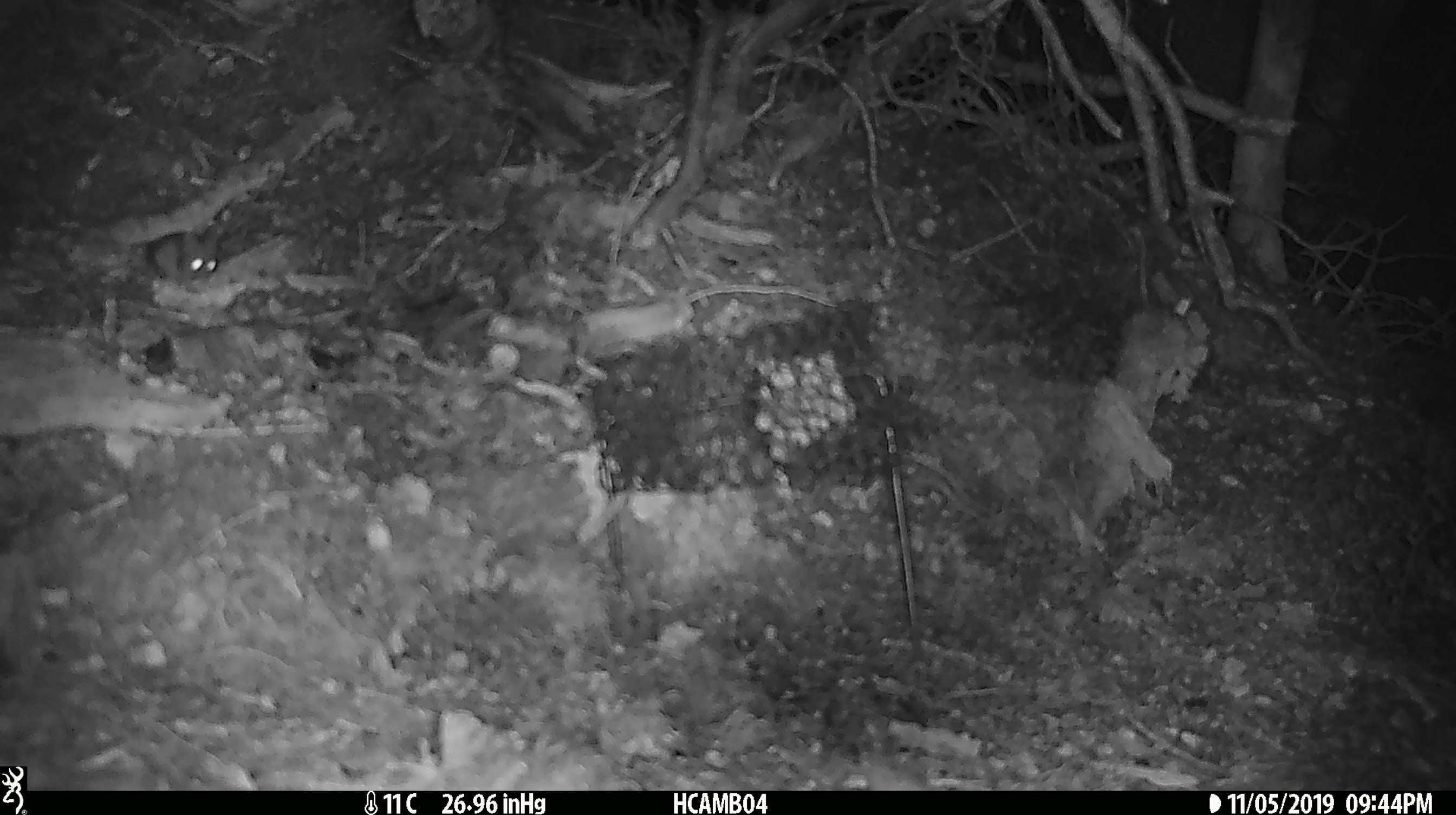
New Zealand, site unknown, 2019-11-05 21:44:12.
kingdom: Animalia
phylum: Chordata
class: Mammalia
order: Rodentia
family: Muridae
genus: Mus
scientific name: Mus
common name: mouse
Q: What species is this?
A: Mouse (Mus).